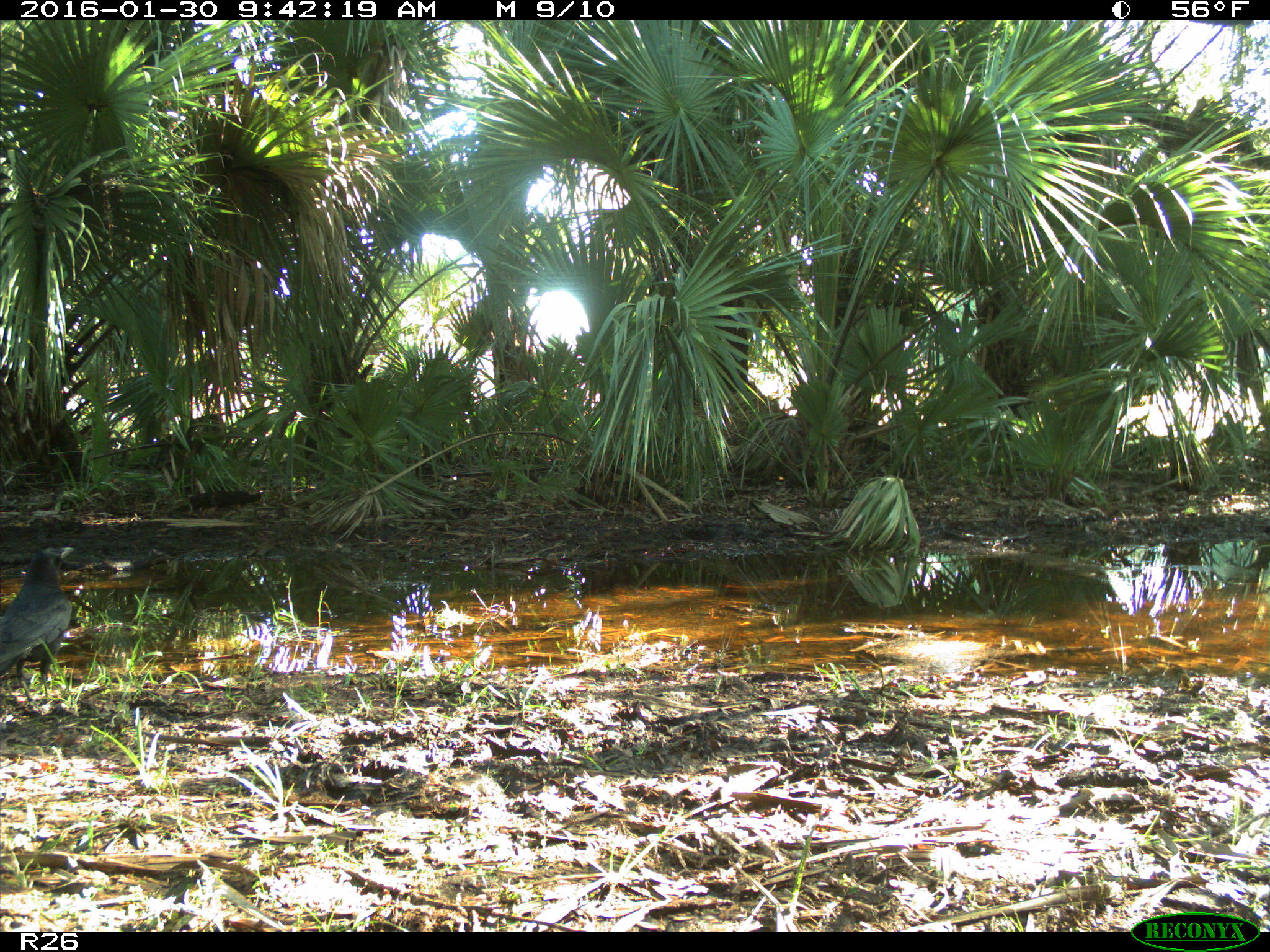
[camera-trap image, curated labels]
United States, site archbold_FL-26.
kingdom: Animalia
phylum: Chordata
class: Aves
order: Passeriformes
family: Corvidae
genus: Corvus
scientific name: Corvus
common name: crows and ravens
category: unidentified corvus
Unidentified corvus (crows and ravens) (Corvus).